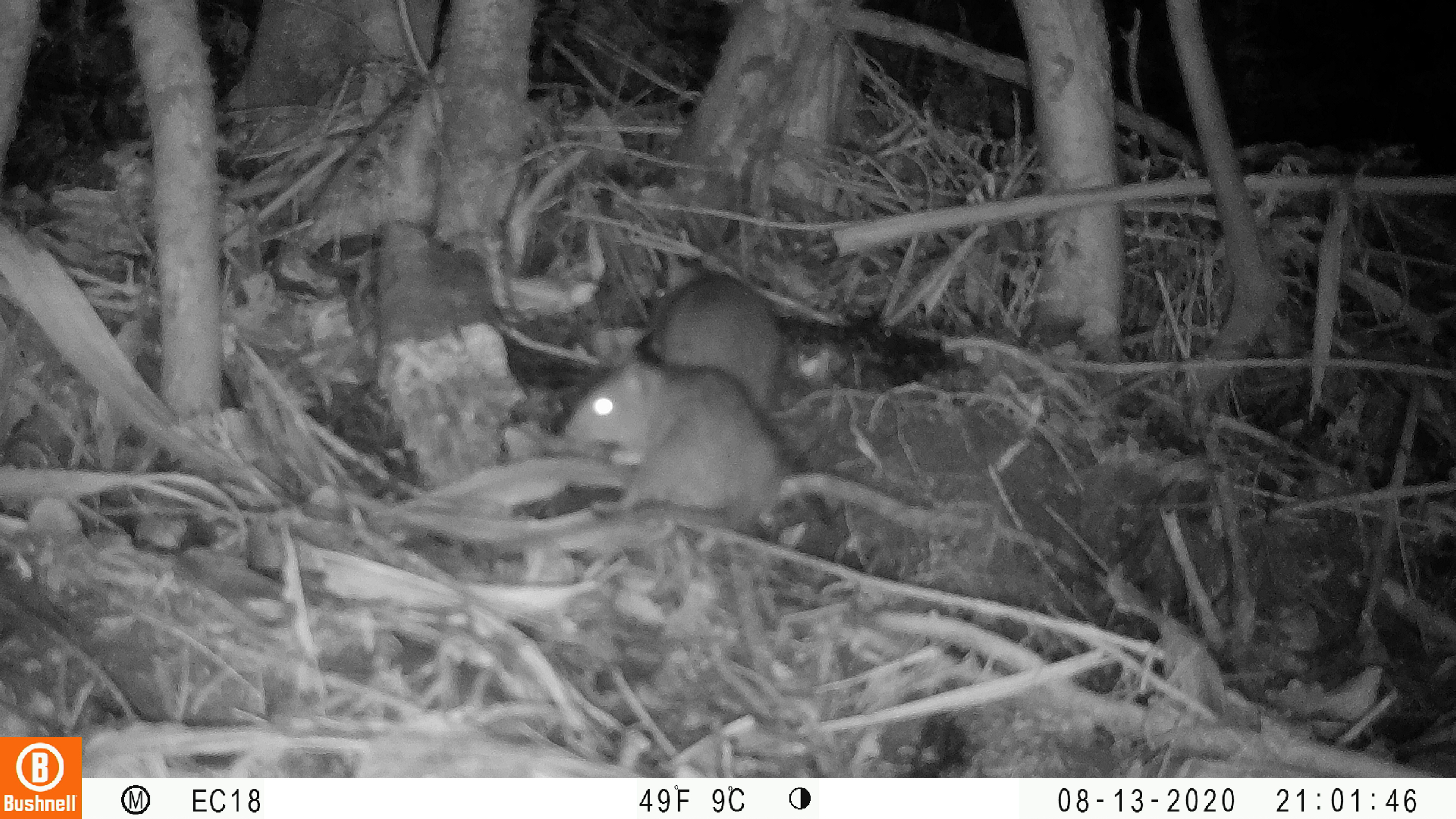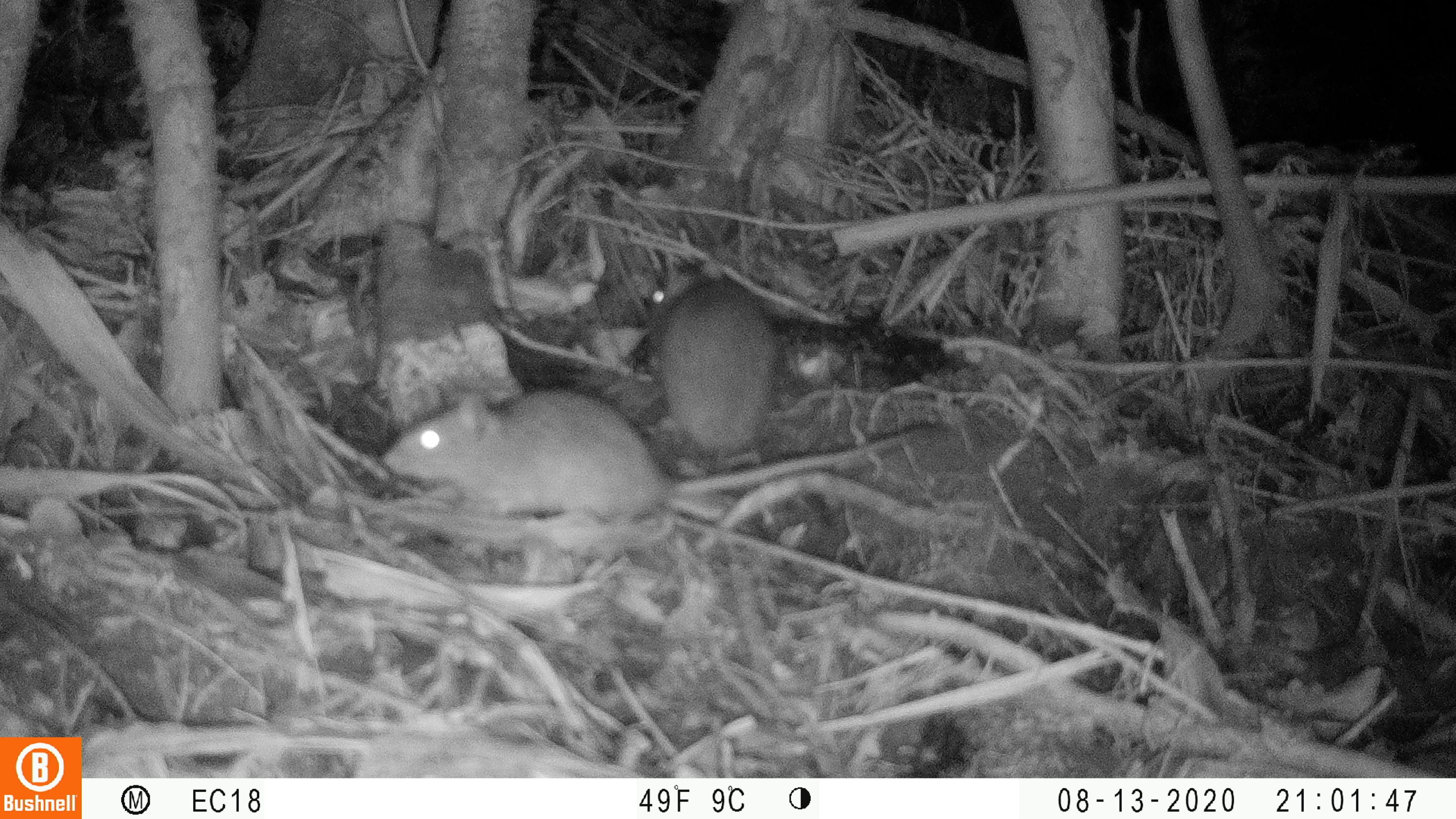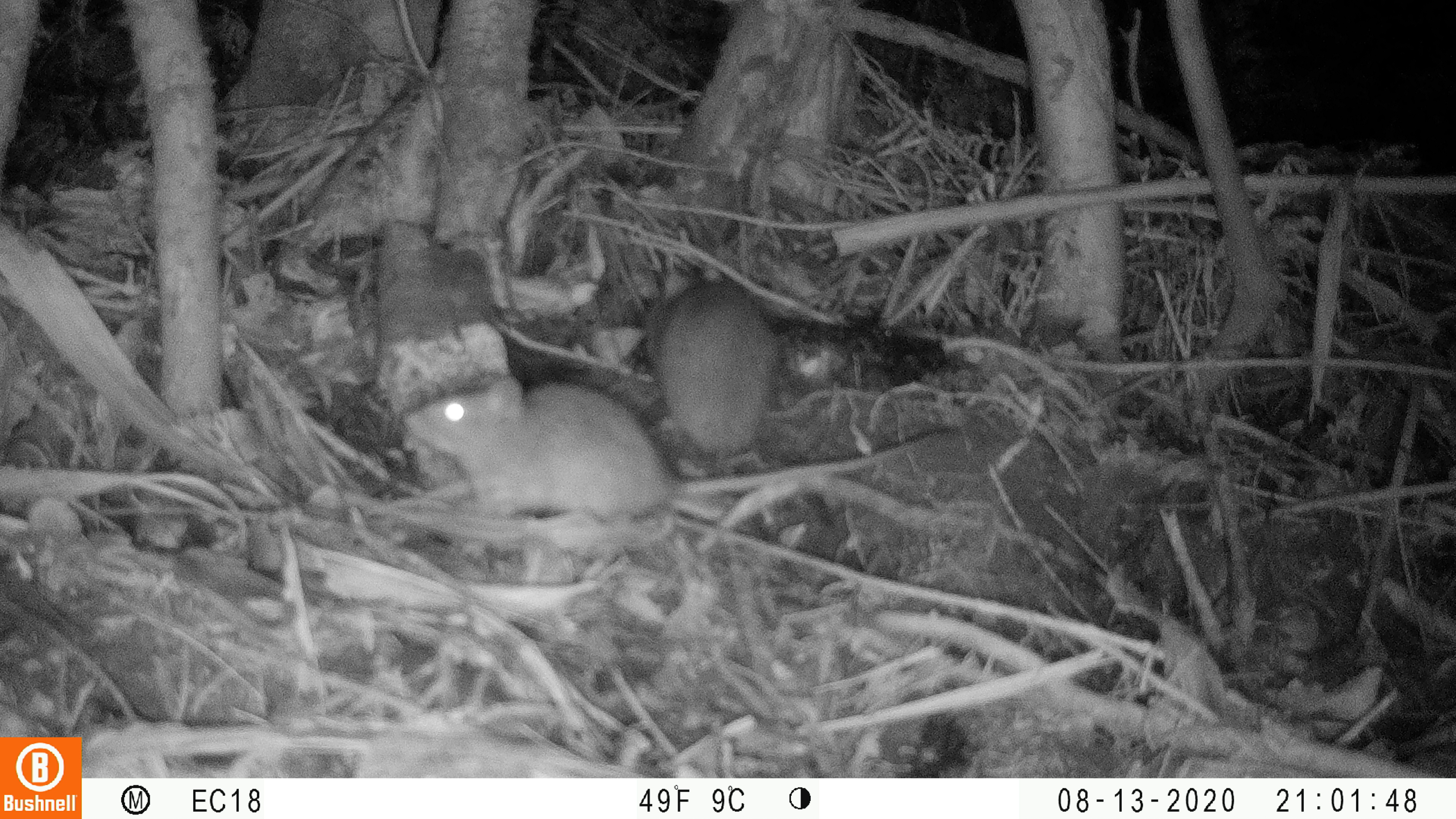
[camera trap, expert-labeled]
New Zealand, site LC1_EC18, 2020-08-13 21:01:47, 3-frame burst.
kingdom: Animalia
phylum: Chordata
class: Mammalia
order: Rodentia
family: Muridae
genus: Rattus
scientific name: Rattus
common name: rat